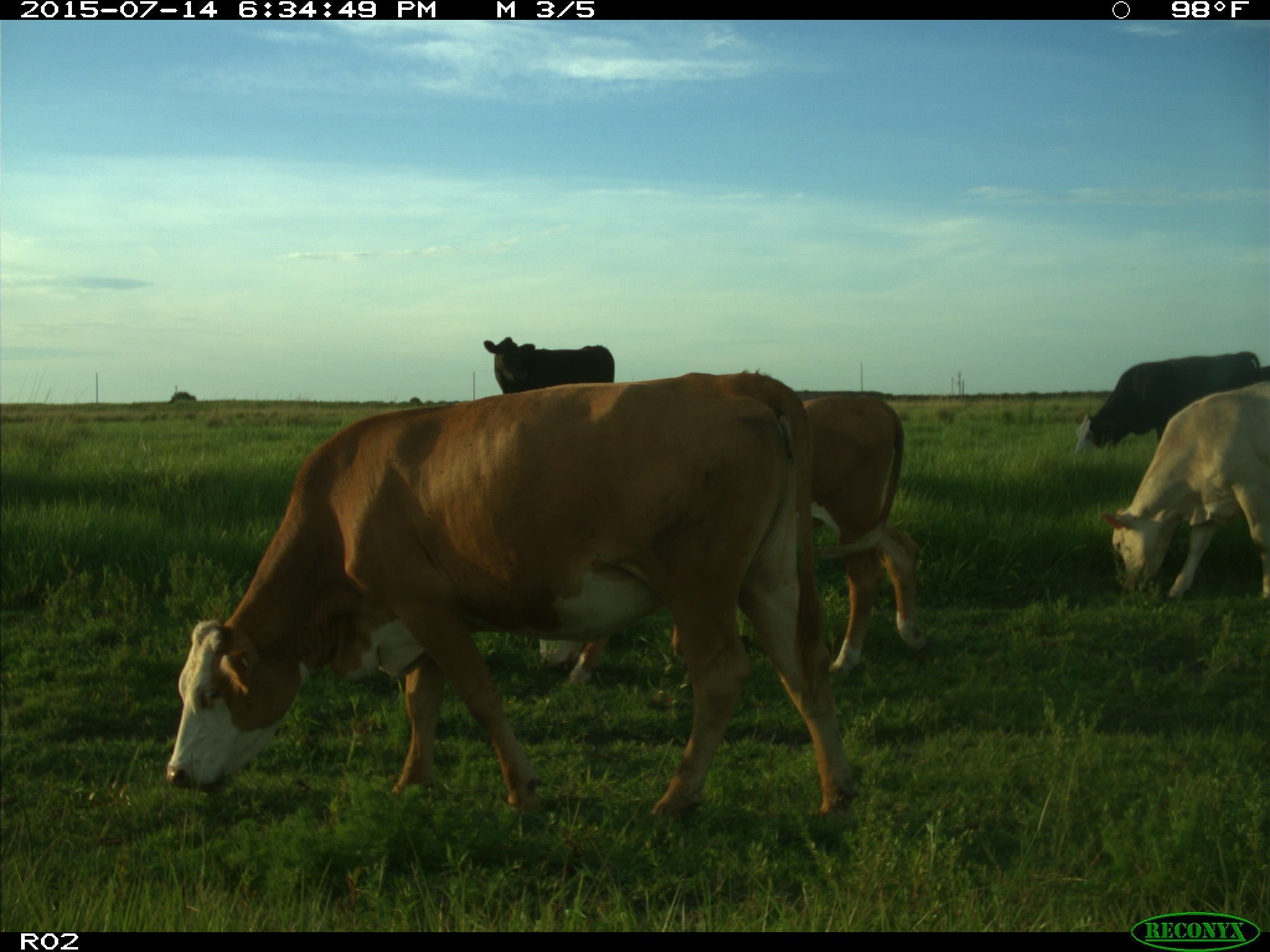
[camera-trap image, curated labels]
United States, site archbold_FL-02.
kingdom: Animalia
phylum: Chordata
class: Mammalia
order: Artiodactyla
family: Bovidae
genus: Bos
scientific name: Bos taurus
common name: domestic cow